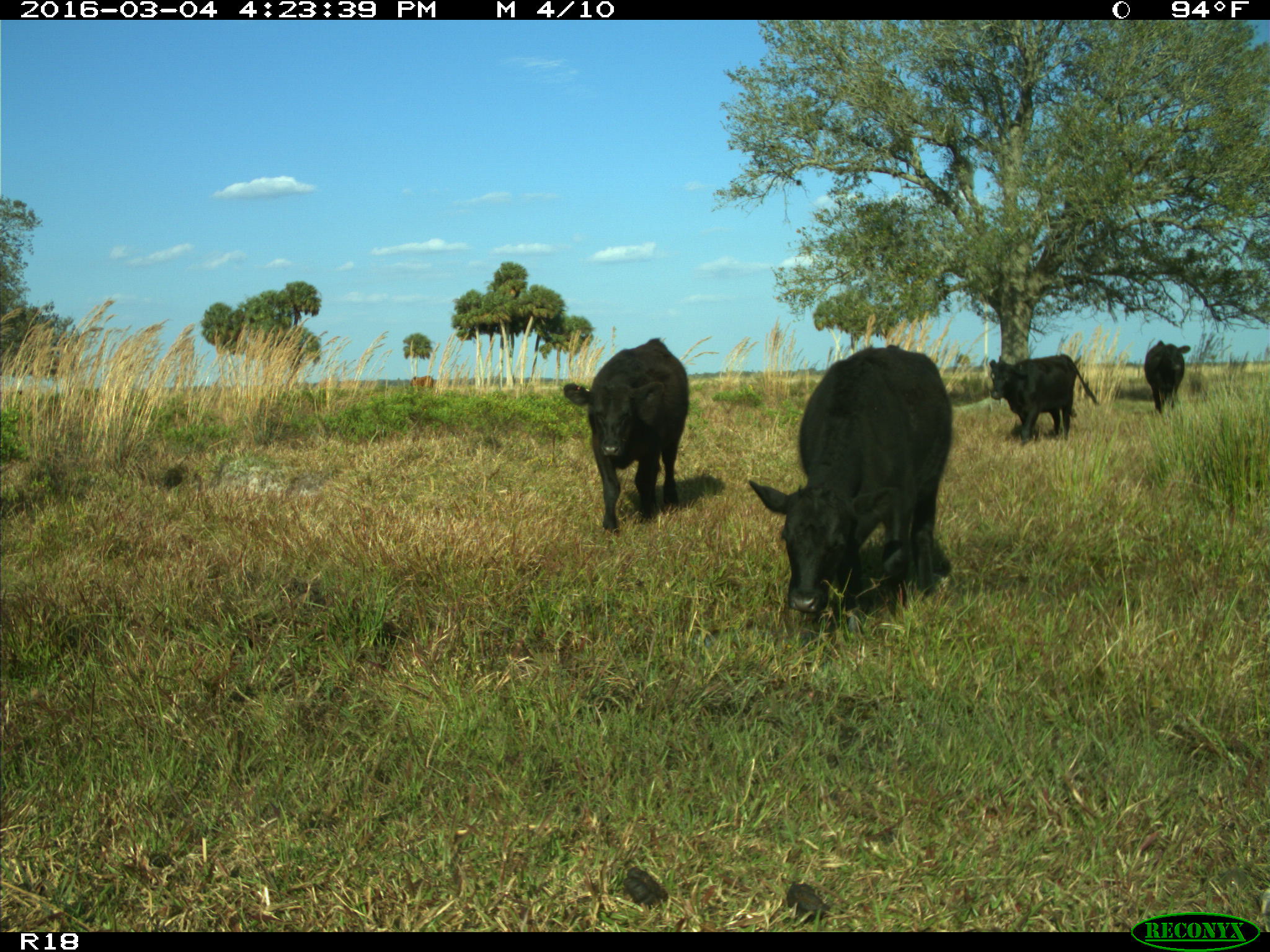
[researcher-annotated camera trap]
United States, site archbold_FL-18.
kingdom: Animalia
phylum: Chordata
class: Mammalia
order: Artiodactyla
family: Bovidae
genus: Bos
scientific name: Bos taurus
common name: domestic cow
Bos taurus (domestic cow).